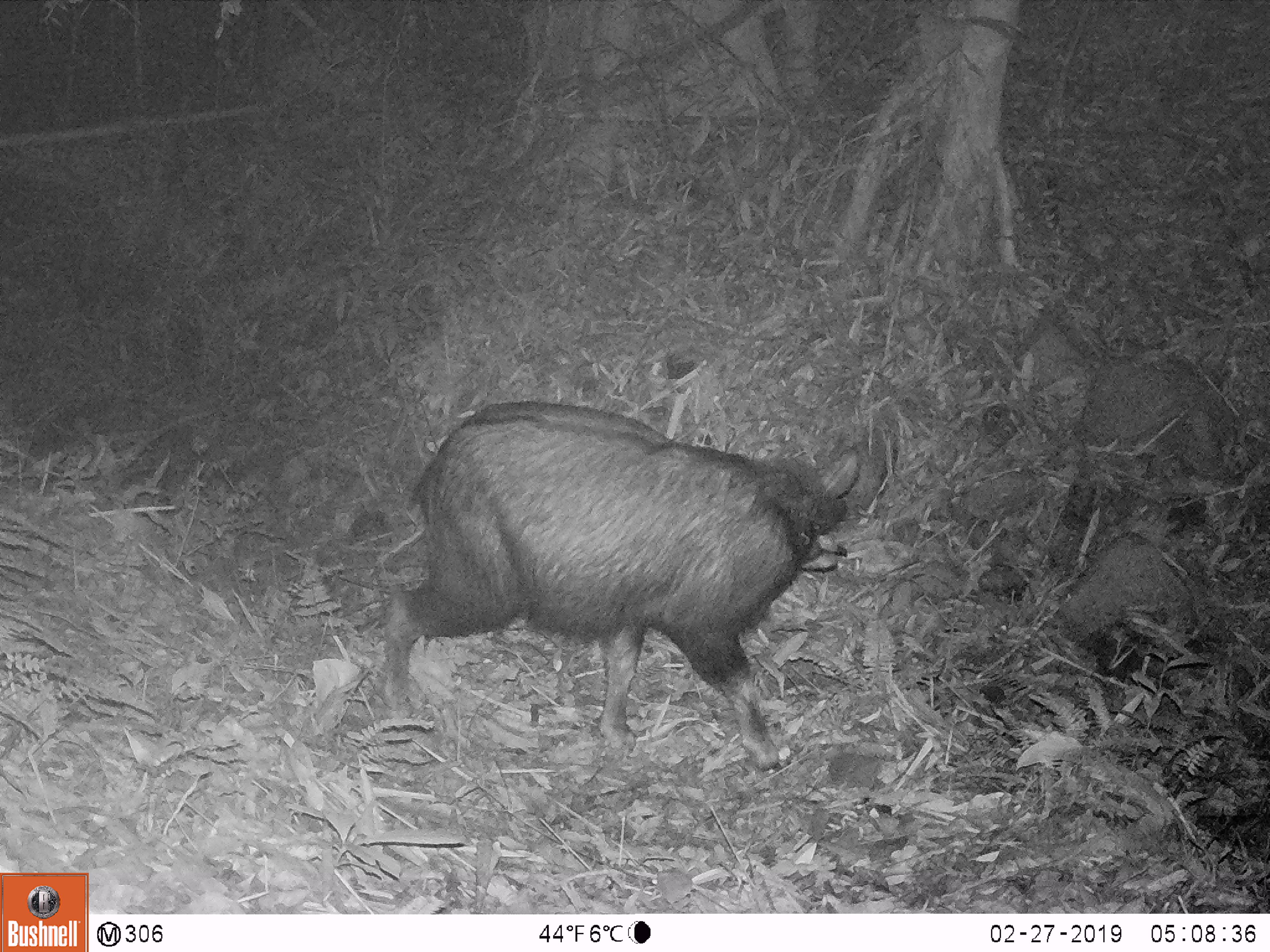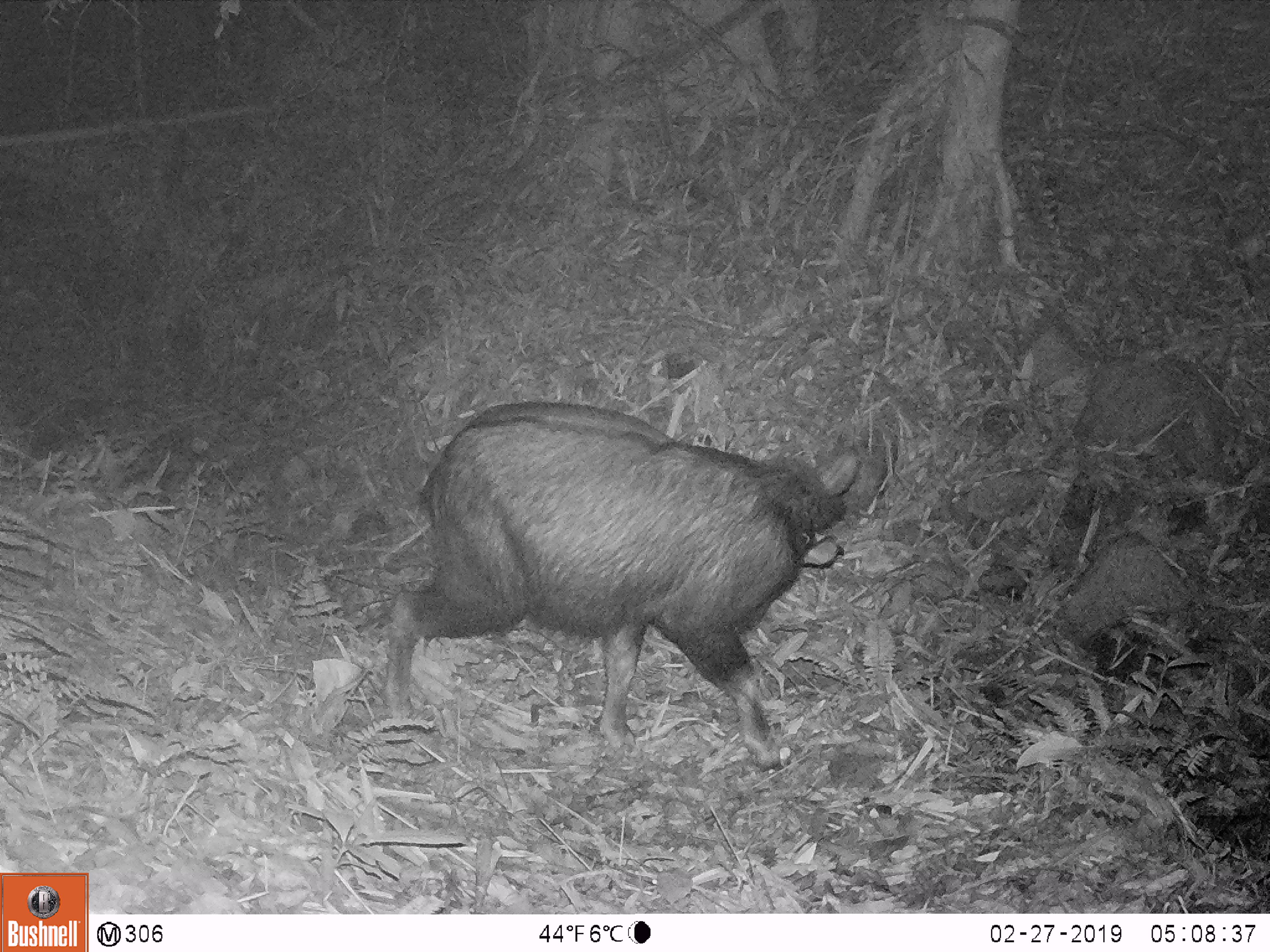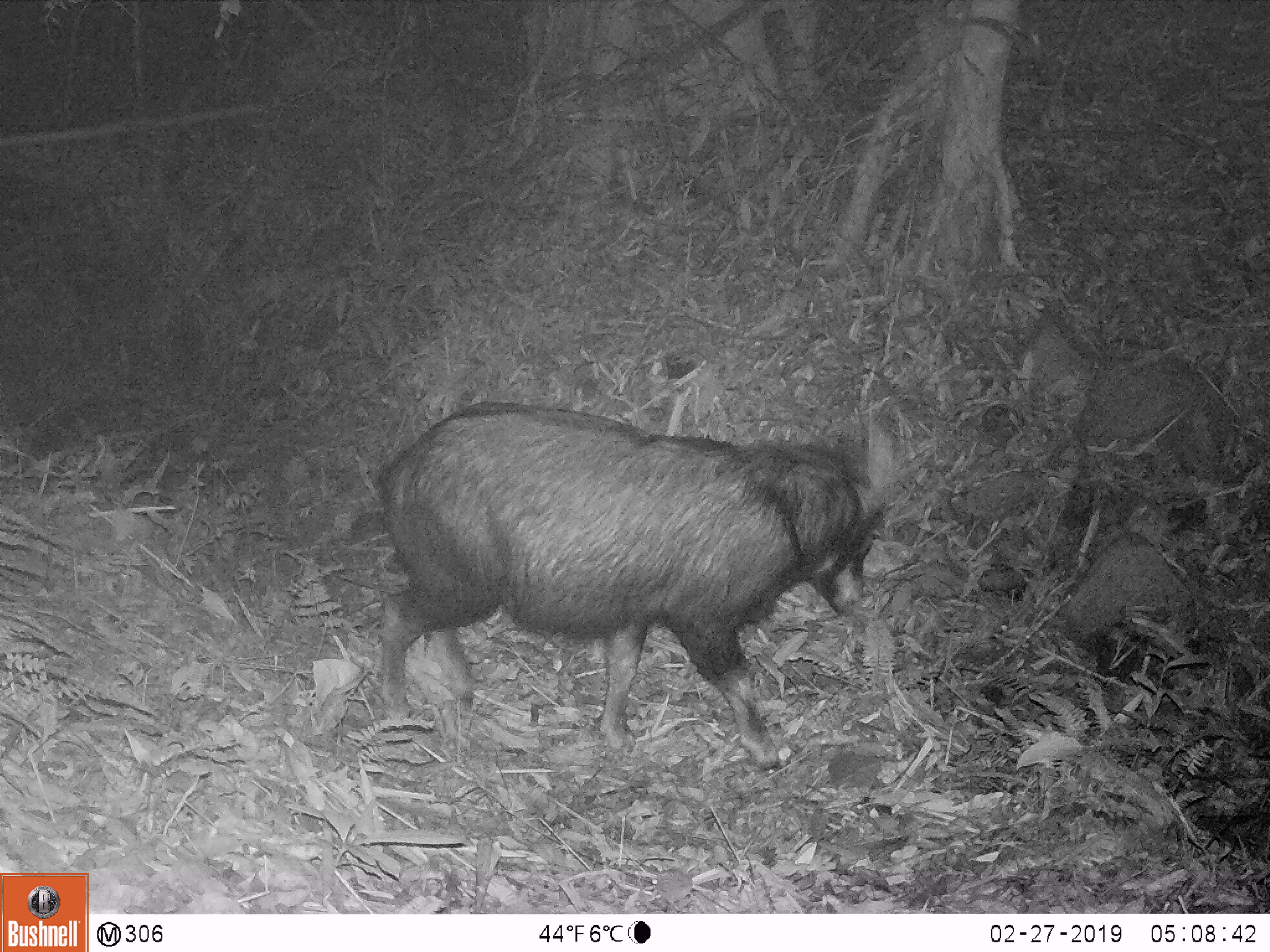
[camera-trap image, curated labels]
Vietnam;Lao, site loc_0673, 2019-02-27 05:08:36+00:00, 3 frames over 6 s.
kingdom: Animalia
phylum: Chordata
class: Mammalia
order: Artiodactyla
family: Bovidae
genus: Capricornis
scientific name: Capricornis sumatraensis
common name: chinese serow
Chinese serow (Capricornis sumatraensis). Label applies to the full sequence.